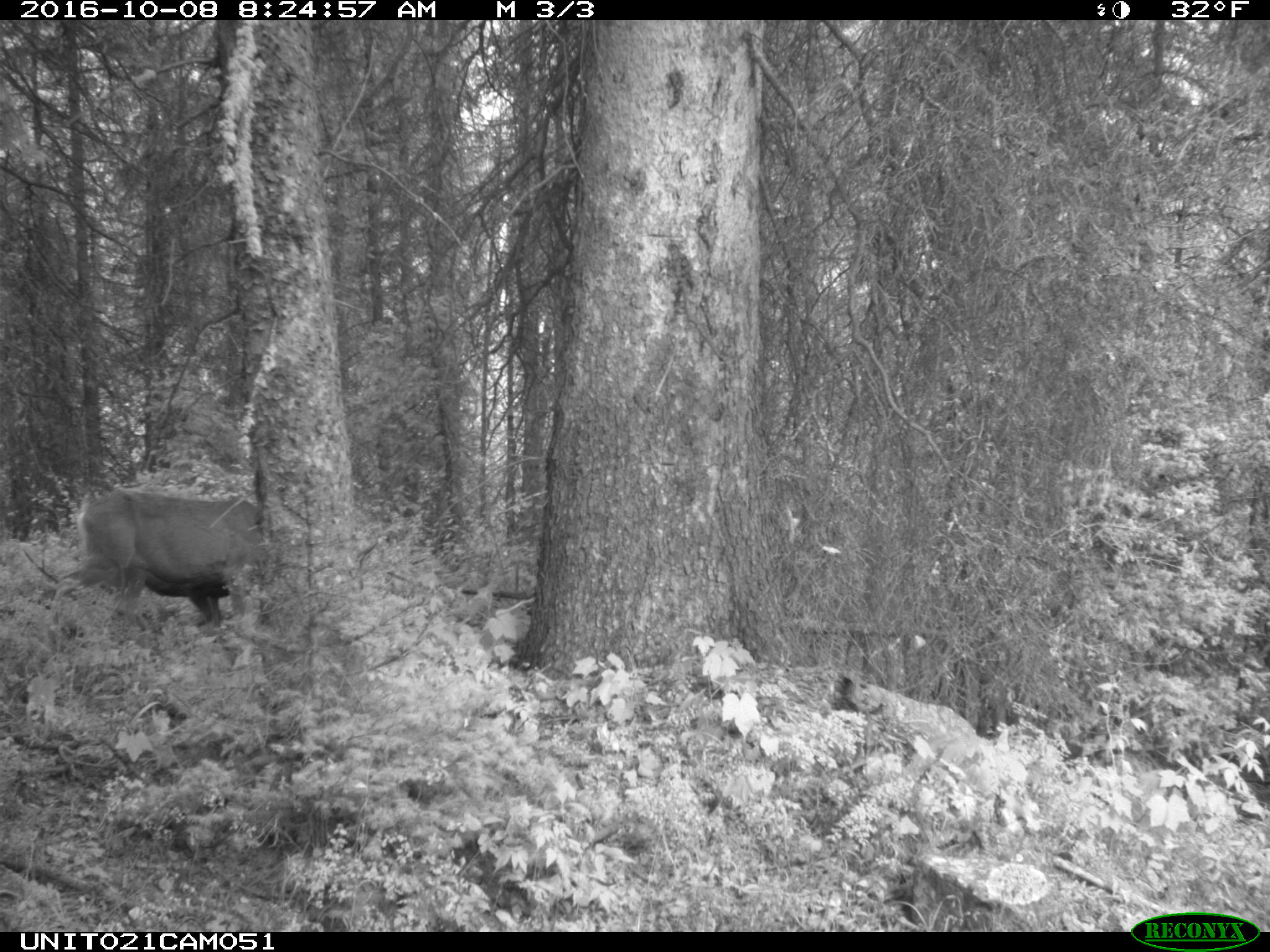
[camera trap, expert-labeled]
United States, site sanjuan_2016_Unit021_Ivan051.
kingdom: Animalia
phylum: Chordata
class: Mammalia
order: Artiodactyla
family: Cervidae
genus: Odocoileus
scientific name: Odocoileus hemionus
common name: mule deer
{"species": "Odocoileus hemionus (mule deer)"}